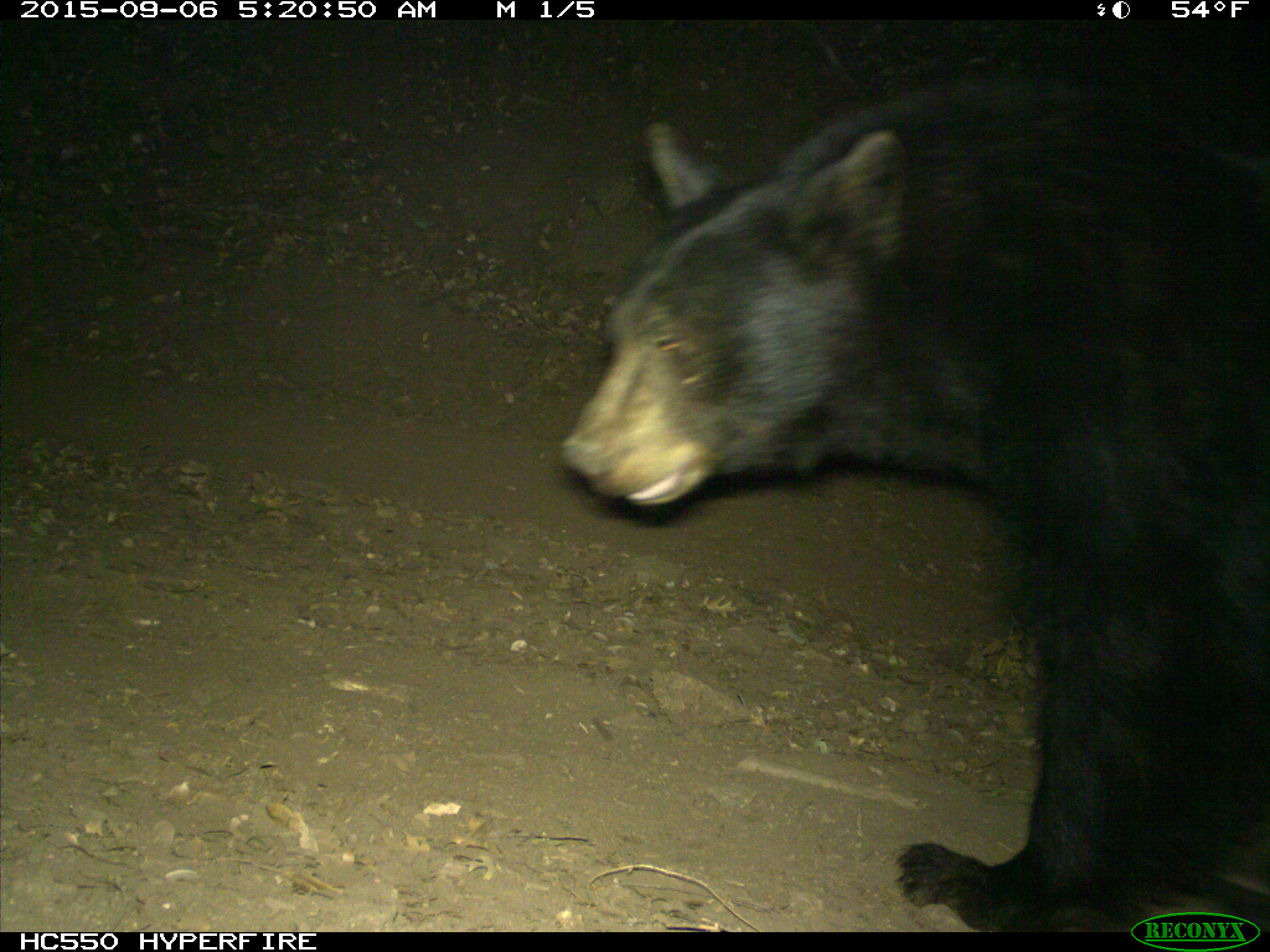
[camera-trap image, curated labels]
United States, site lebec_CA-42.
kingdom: Animalia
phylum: Chordata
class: Mammalia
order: Carnivora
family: Ursidae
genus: Ursus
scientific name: Ursus americanus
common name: american black bear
Ursus americanus (american black bear).